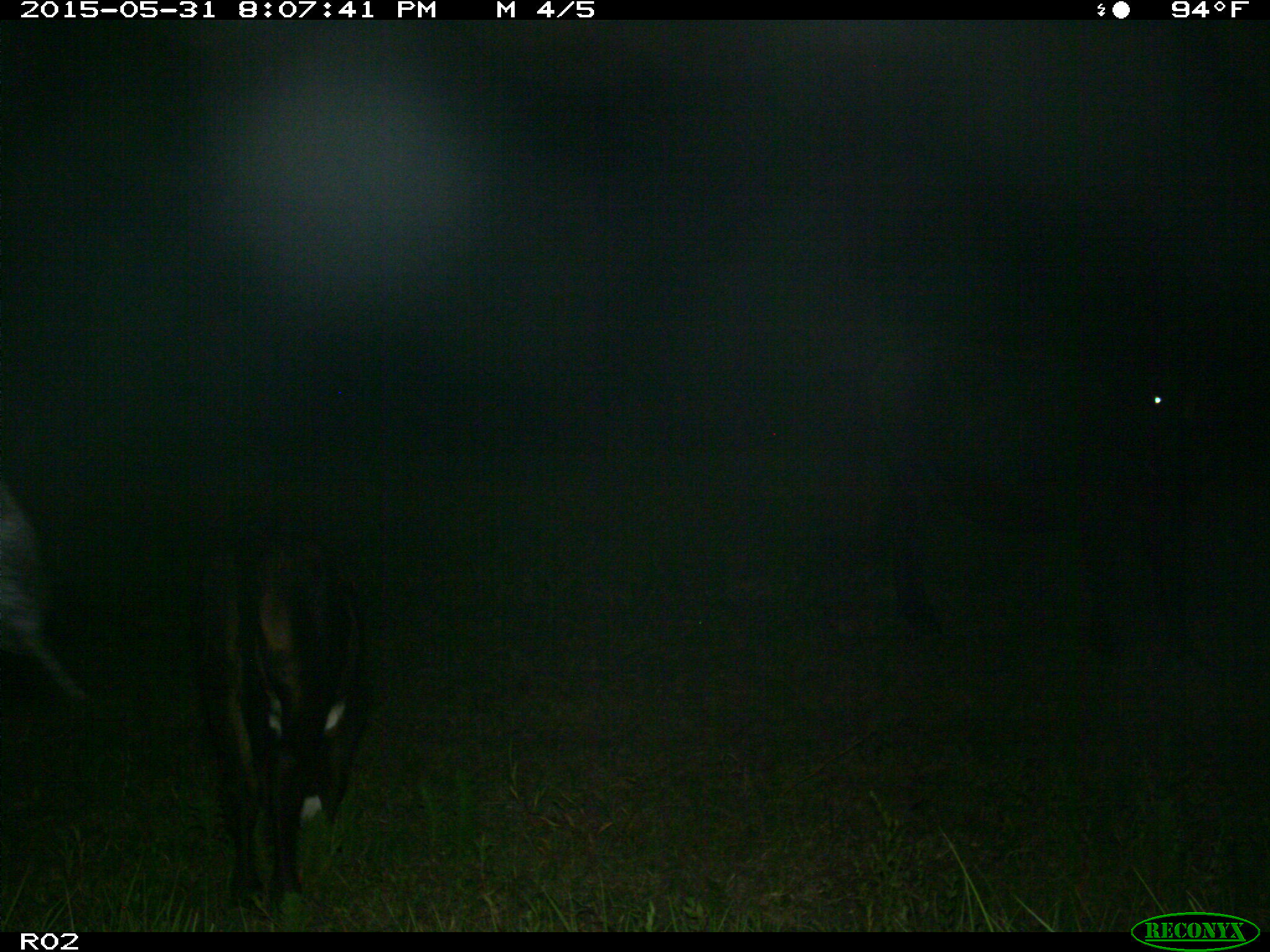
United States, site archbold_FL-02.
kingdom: Animalia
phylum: Chordata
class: Mammalia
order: Artiodactyla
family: Bovidae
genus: Bos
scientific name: Bos taurus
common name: domestic cow